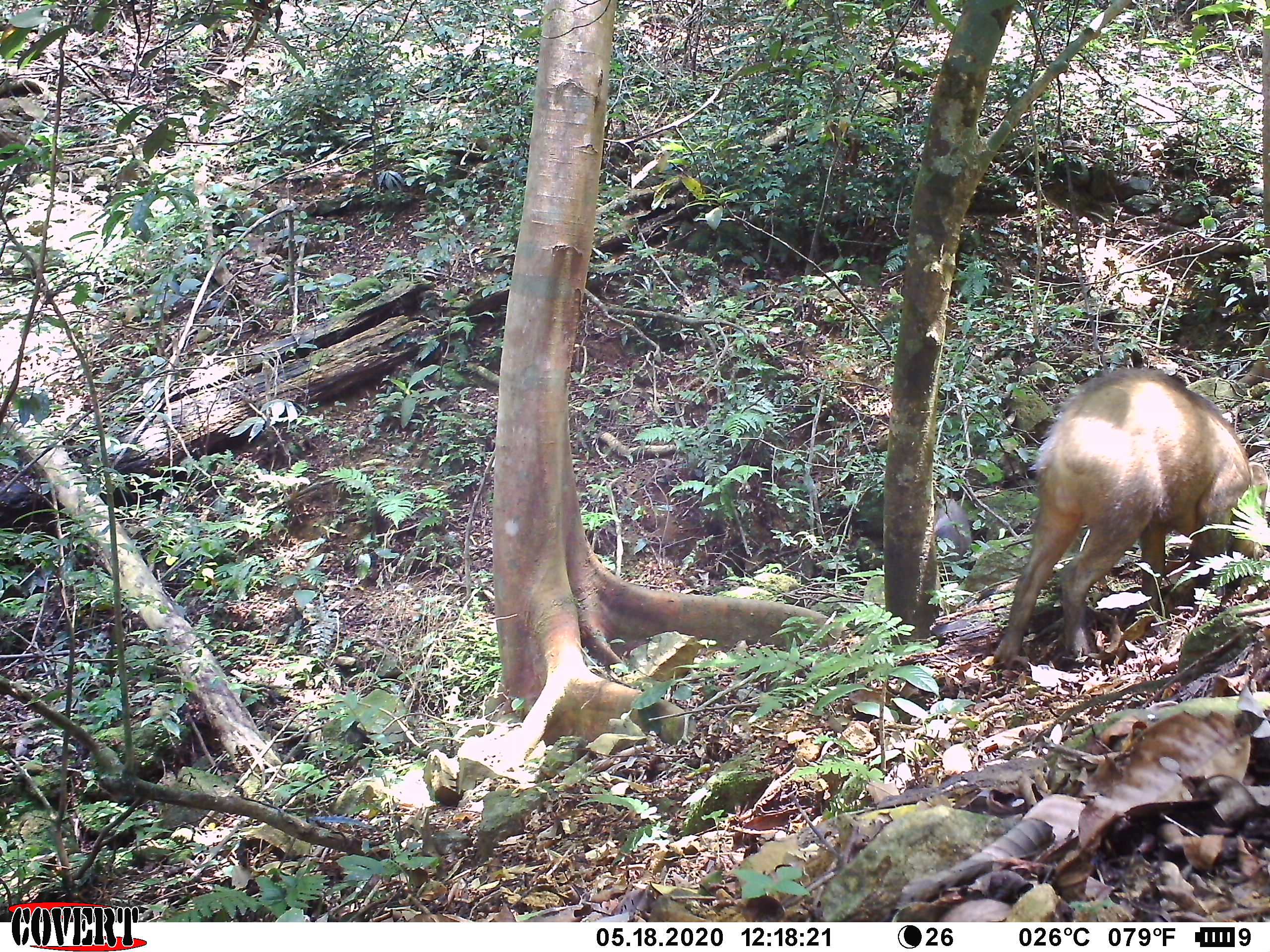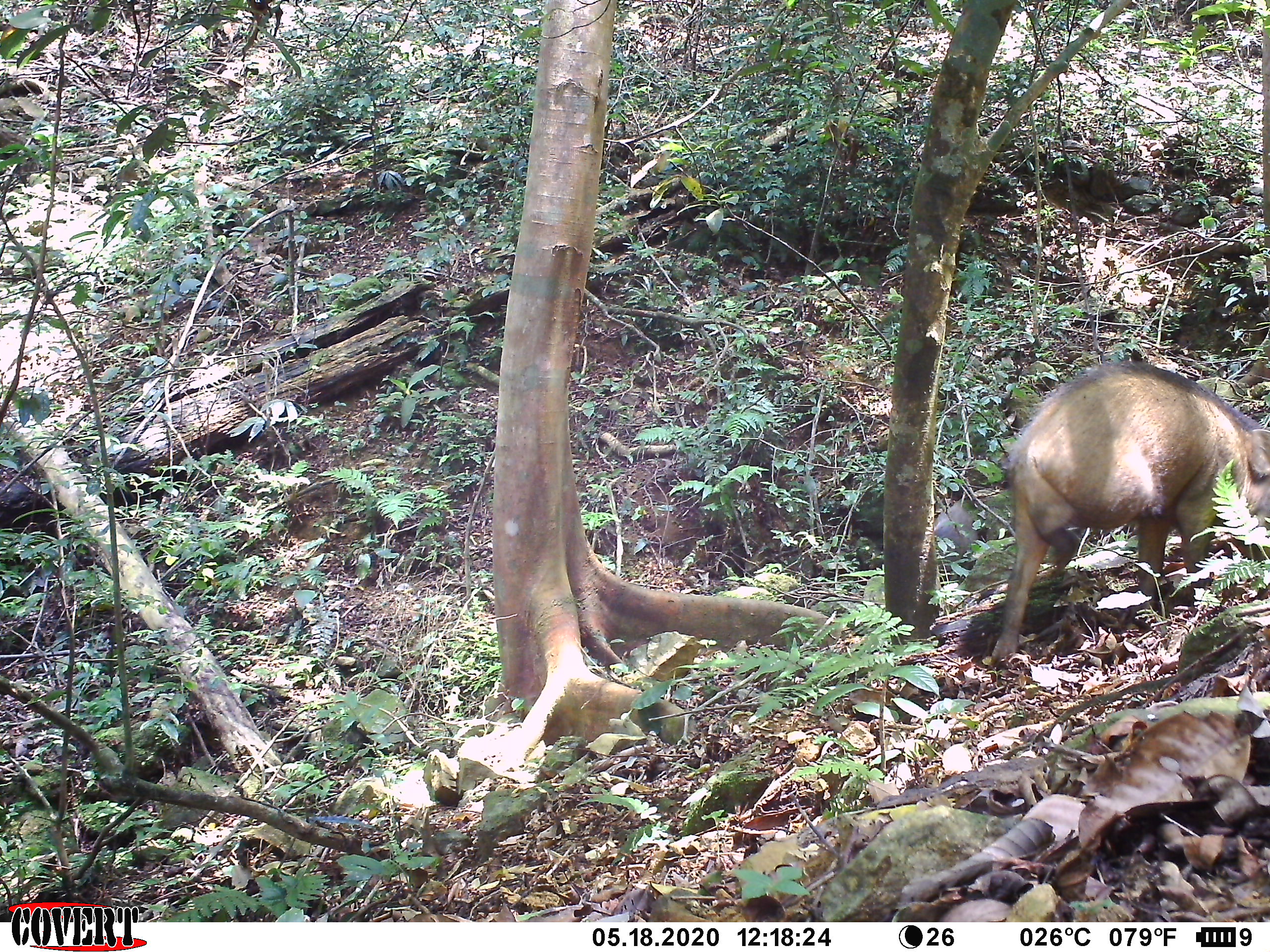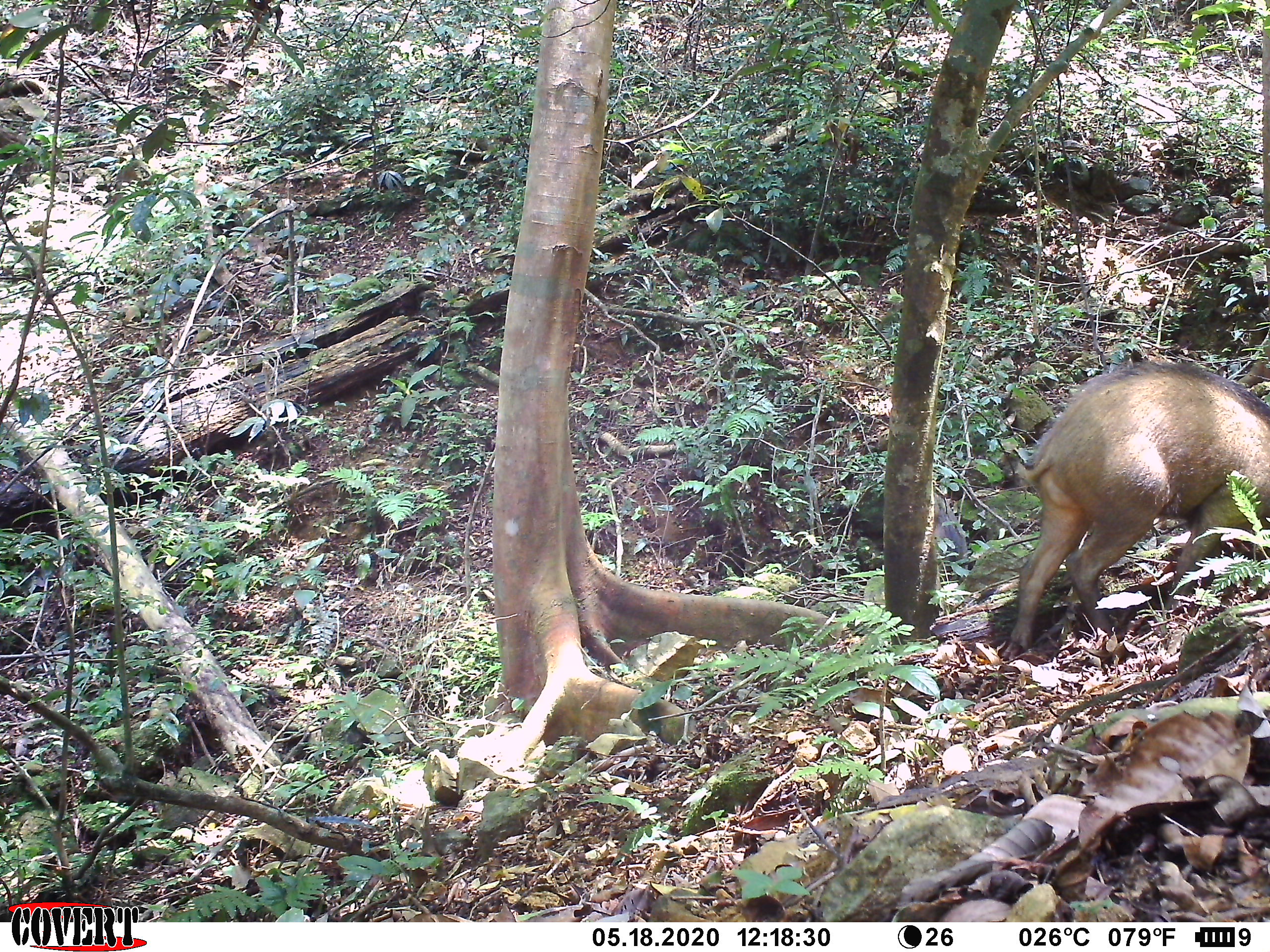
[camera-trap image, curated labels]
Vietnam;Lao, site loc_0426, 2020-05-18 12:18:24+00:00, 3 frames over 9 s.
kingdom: Animalia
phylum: Chordata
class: Mammalia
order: Artiodactyla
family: Suidae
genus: Sus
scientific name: Sus scrofa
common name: eurasian wild pig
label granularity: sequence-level